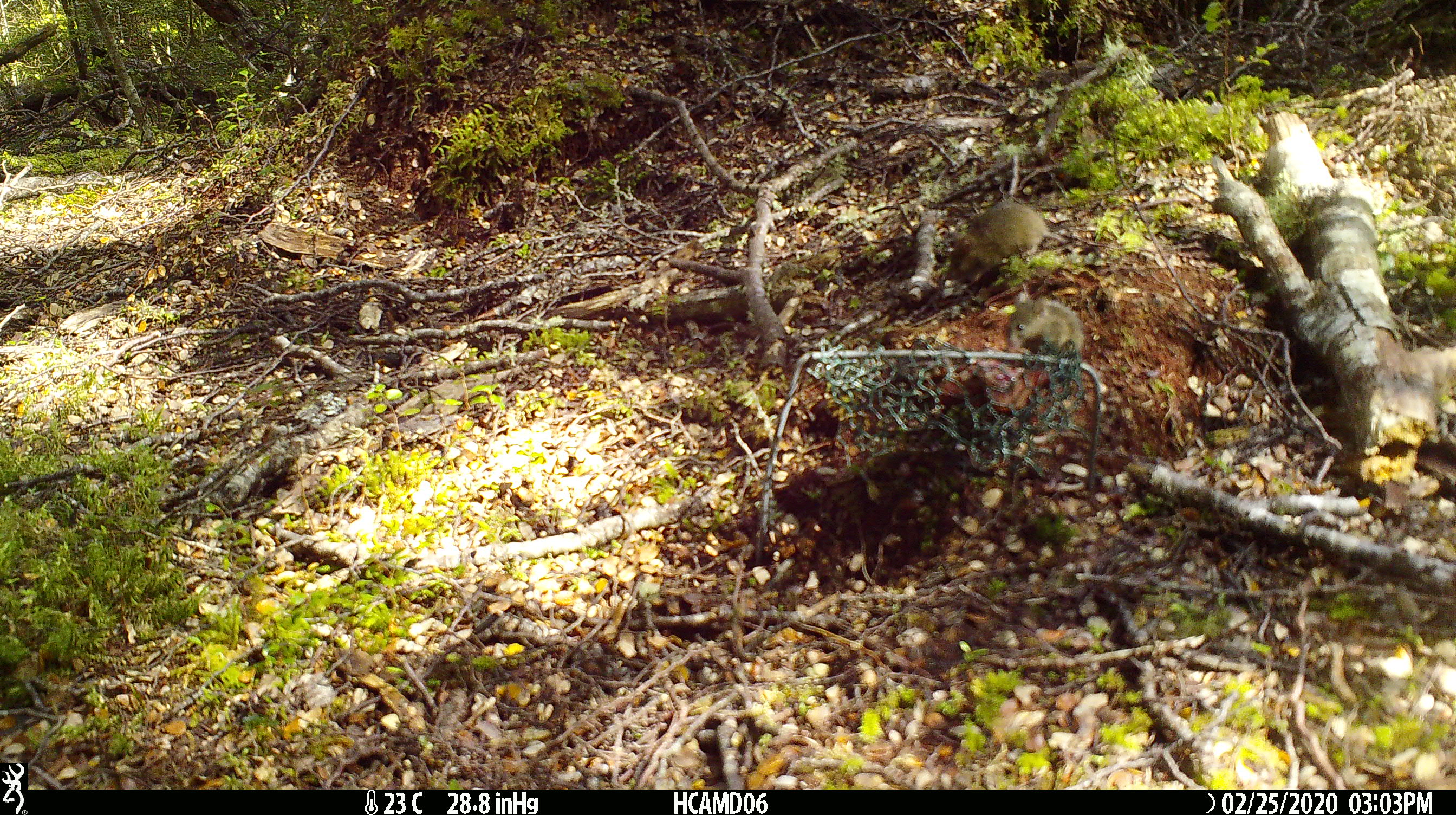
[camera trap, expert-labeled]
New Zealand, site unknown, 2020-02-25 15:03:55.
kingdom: Animalia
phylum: Chordata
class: Mammalia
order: Rodentia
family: Muridae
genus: Mus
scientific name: Mus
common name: mouse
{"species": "mouse (Mus)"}